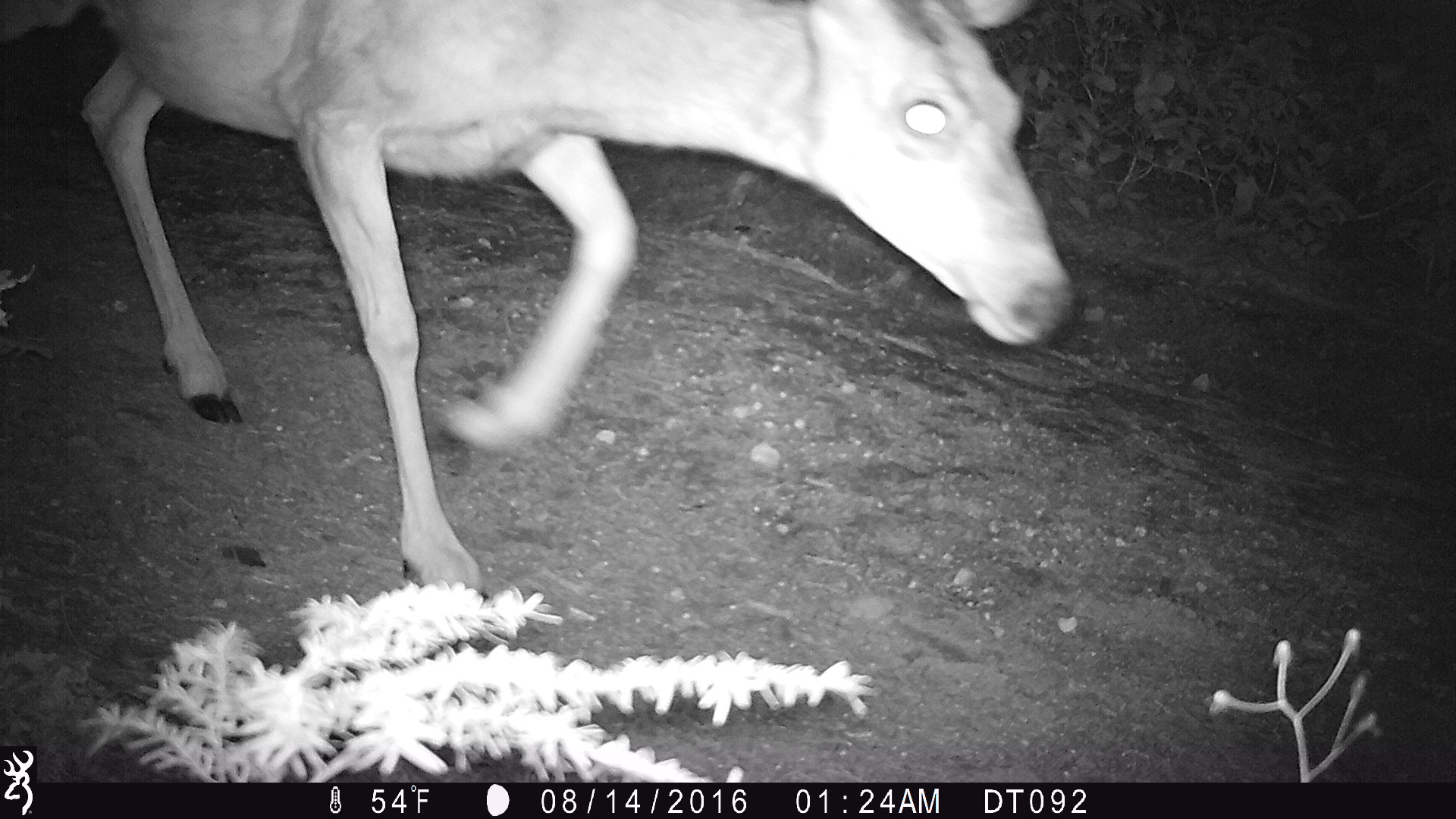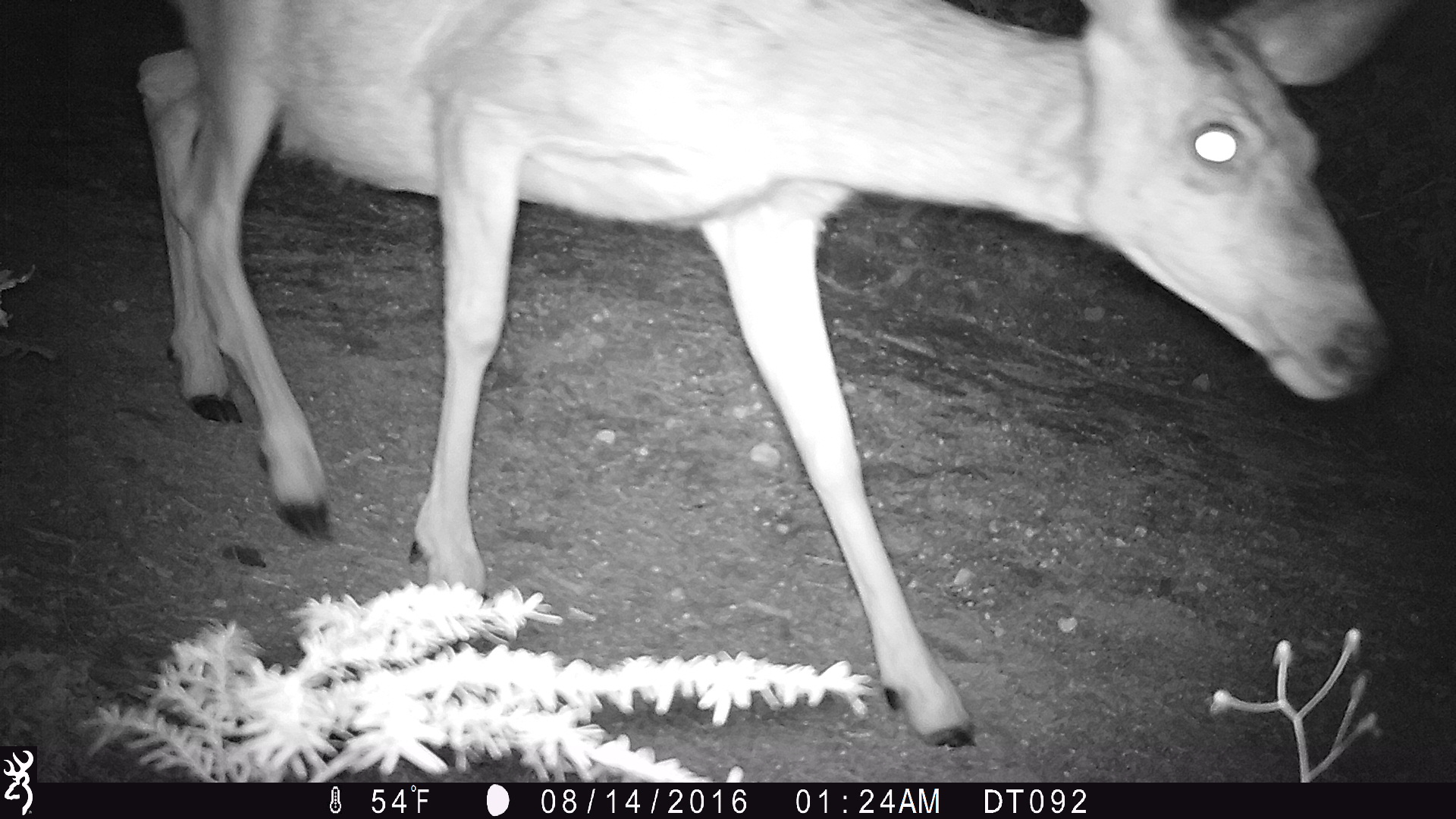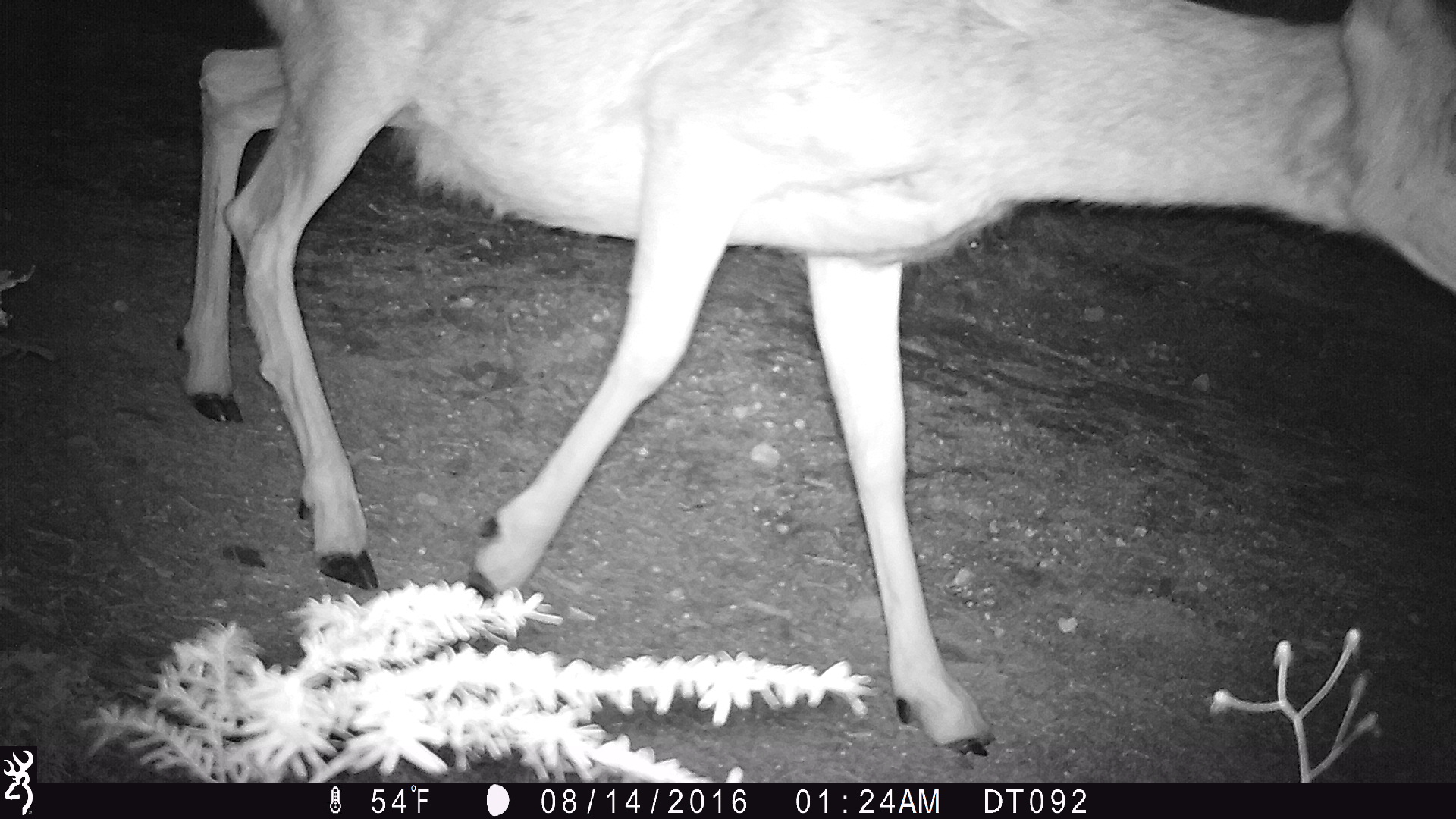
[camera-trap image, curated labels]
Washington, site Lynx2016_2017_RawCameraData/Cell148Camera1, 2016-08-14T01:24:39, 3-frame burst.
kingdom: Animalia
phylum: Chordata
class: Mammalia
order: Artiodactyla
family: Cervidae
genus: Odocoileus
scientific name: Odocoileus hemionus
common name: mule deer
Odocoileus hemionus (mule deer). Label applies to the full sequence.